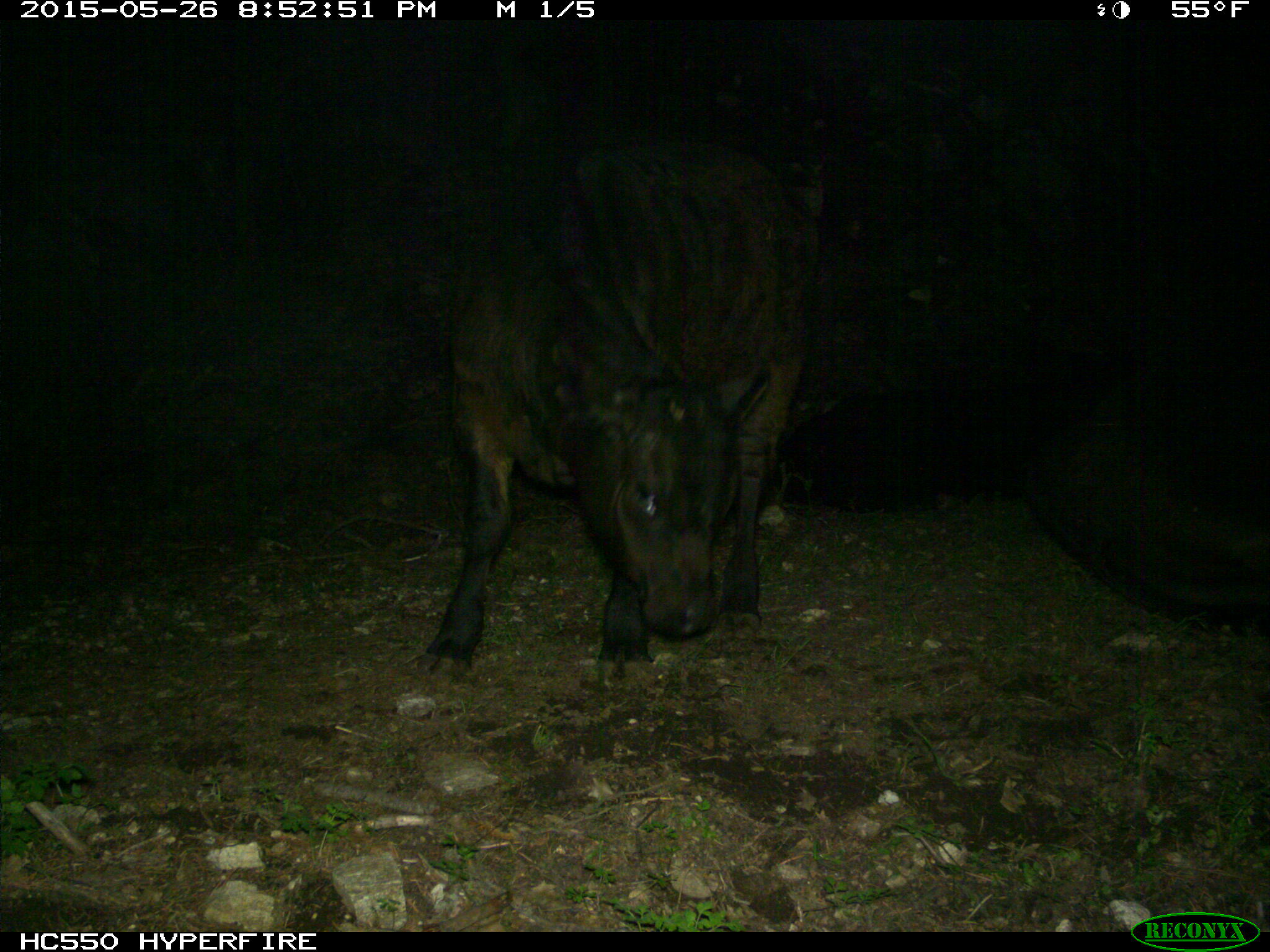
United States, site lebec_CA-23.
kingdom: Animalia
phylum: Chordata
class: Mammalia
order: Artiodactyla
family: Bovidae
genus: Bos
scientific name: Bos taurus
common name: domestic cow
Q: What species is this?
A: Bos taurus (domestic cow).